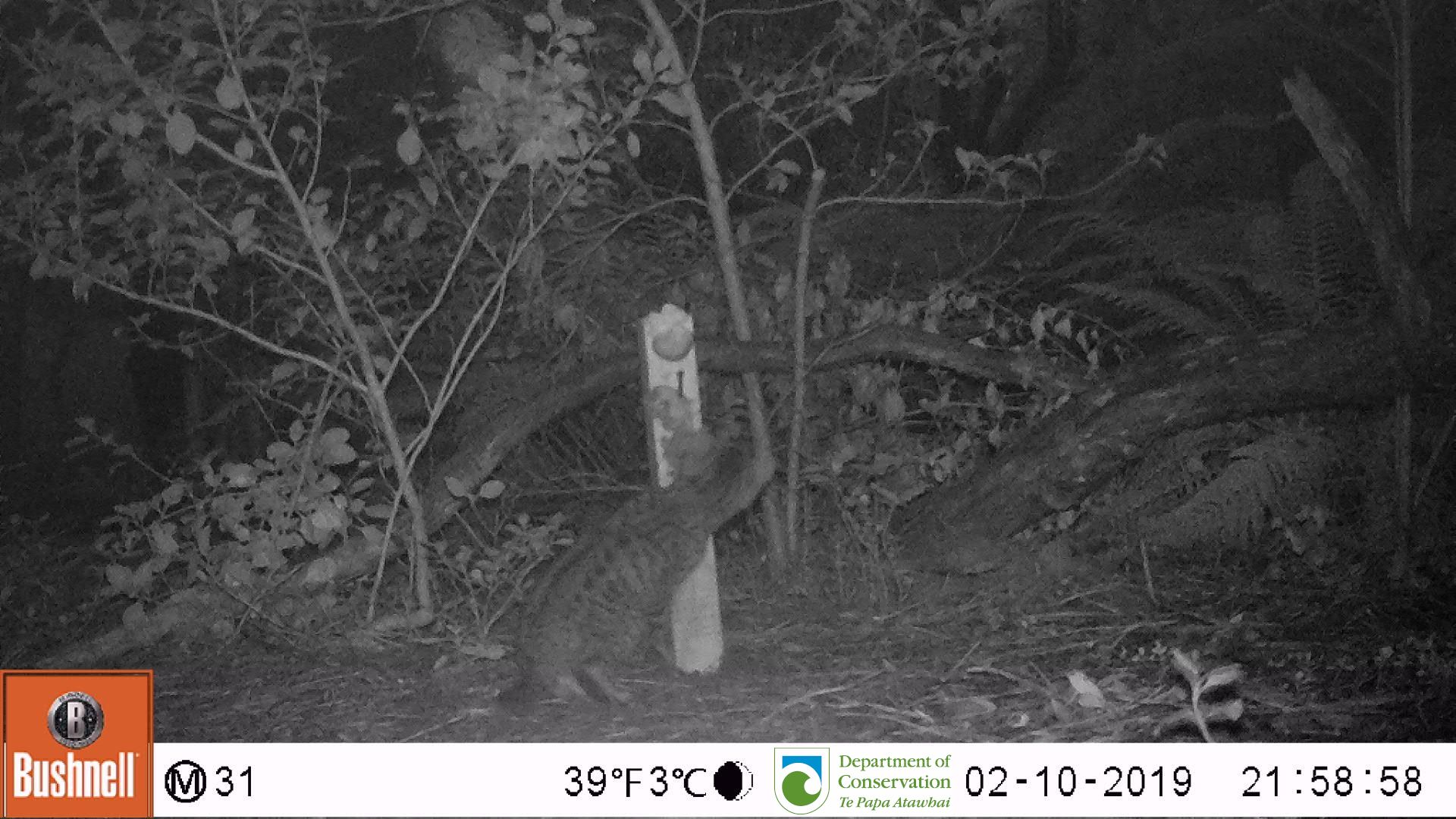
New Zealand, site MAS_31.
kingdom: Animalia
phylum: Chordata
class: Mammalia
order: Carnivora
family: Felidae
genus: Felis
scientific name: Felis catus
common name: domestic cat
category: cat